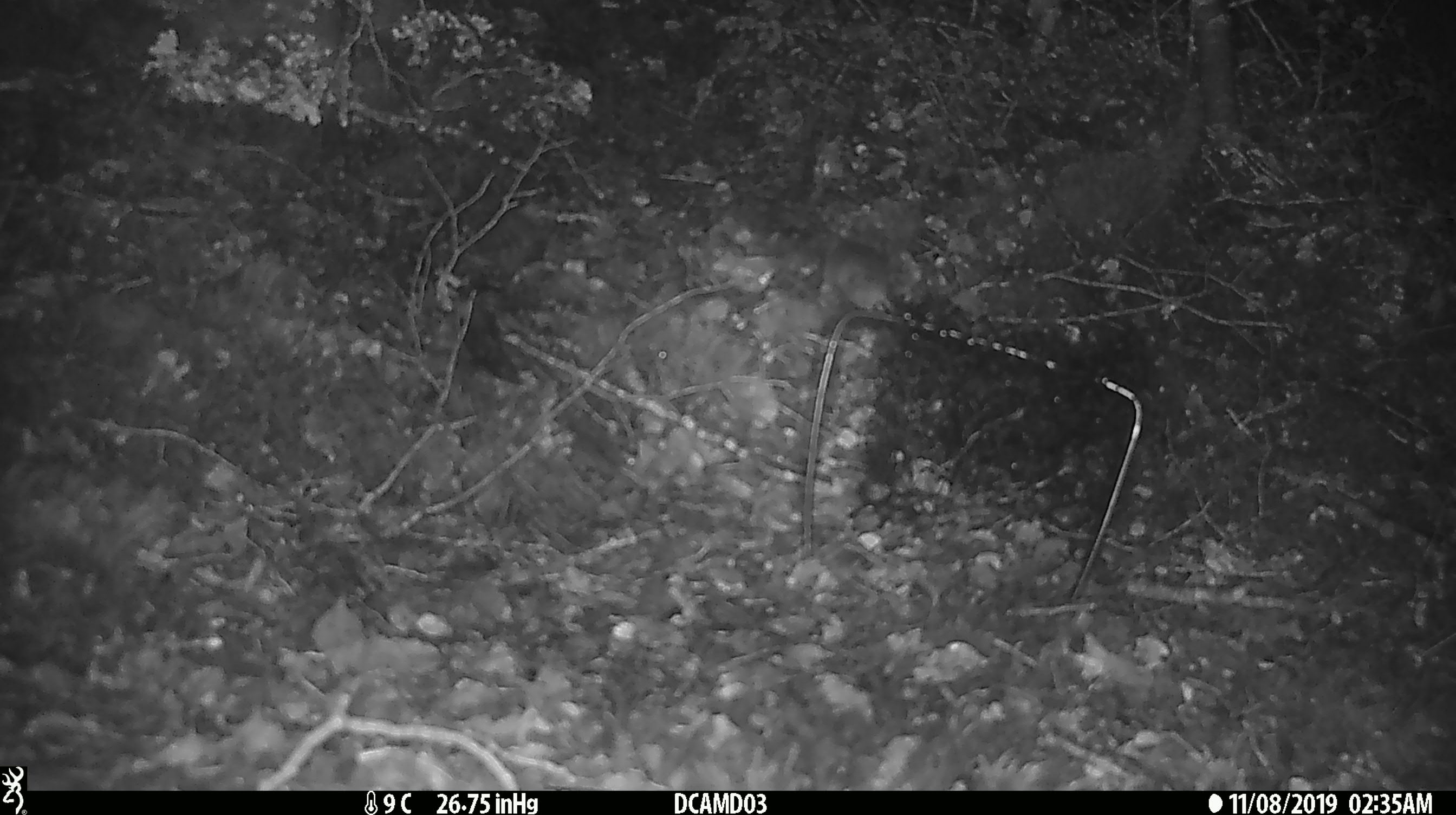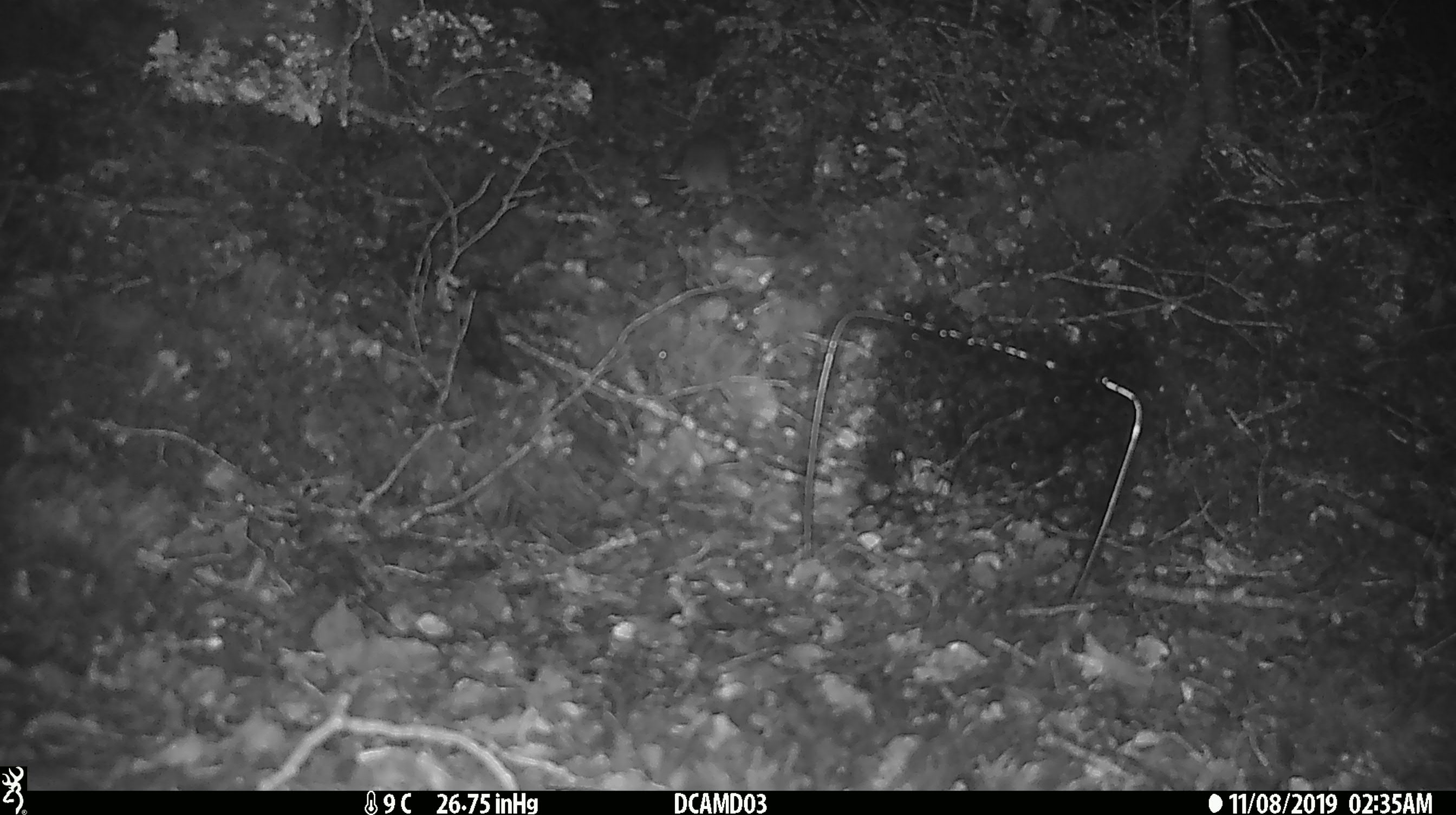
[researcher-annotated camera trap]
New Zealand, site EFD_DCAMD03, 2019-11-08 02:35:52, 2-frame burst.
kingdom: Animalia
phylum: Chordata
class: Mammalia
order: Rodentia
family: Muridae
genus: Mus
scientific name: Mus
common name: mouse